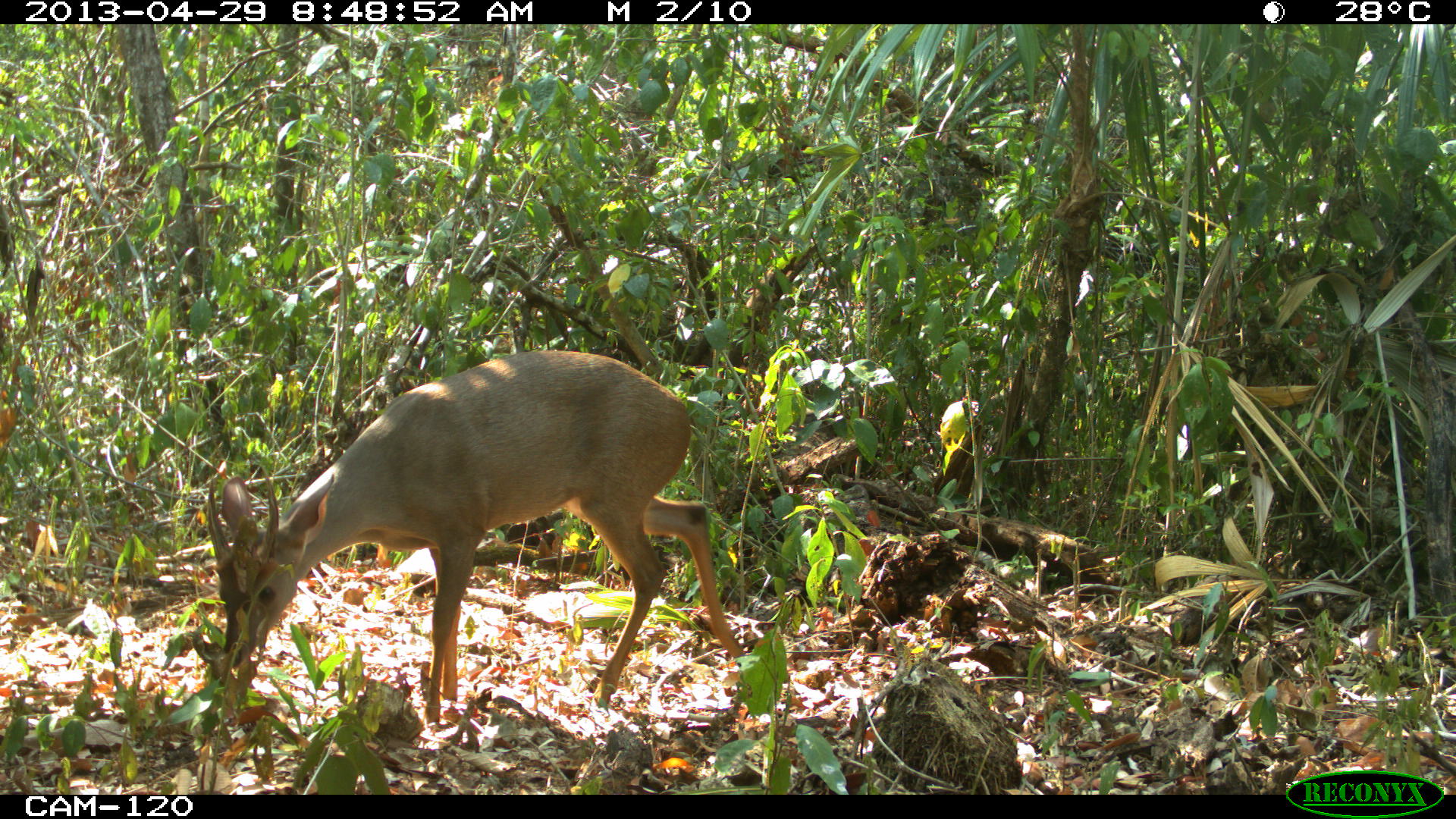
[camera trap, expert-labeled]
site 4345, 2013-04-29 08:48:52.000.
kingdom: Animalia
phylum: Chordata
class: Mammalia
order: Artiodactyla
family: Cervidae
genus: Odocoileus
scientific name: Odocoileus pandora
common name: yucatán brown brocket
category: mazama pandora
Mazama pandora (yucatán brown brocket) (Odocoileus pandora), count 1, sex male.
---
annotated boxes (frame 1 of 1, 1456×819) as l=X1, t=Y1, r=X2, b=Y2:
mazama pandora: l=202, t=348, r=746, b=722